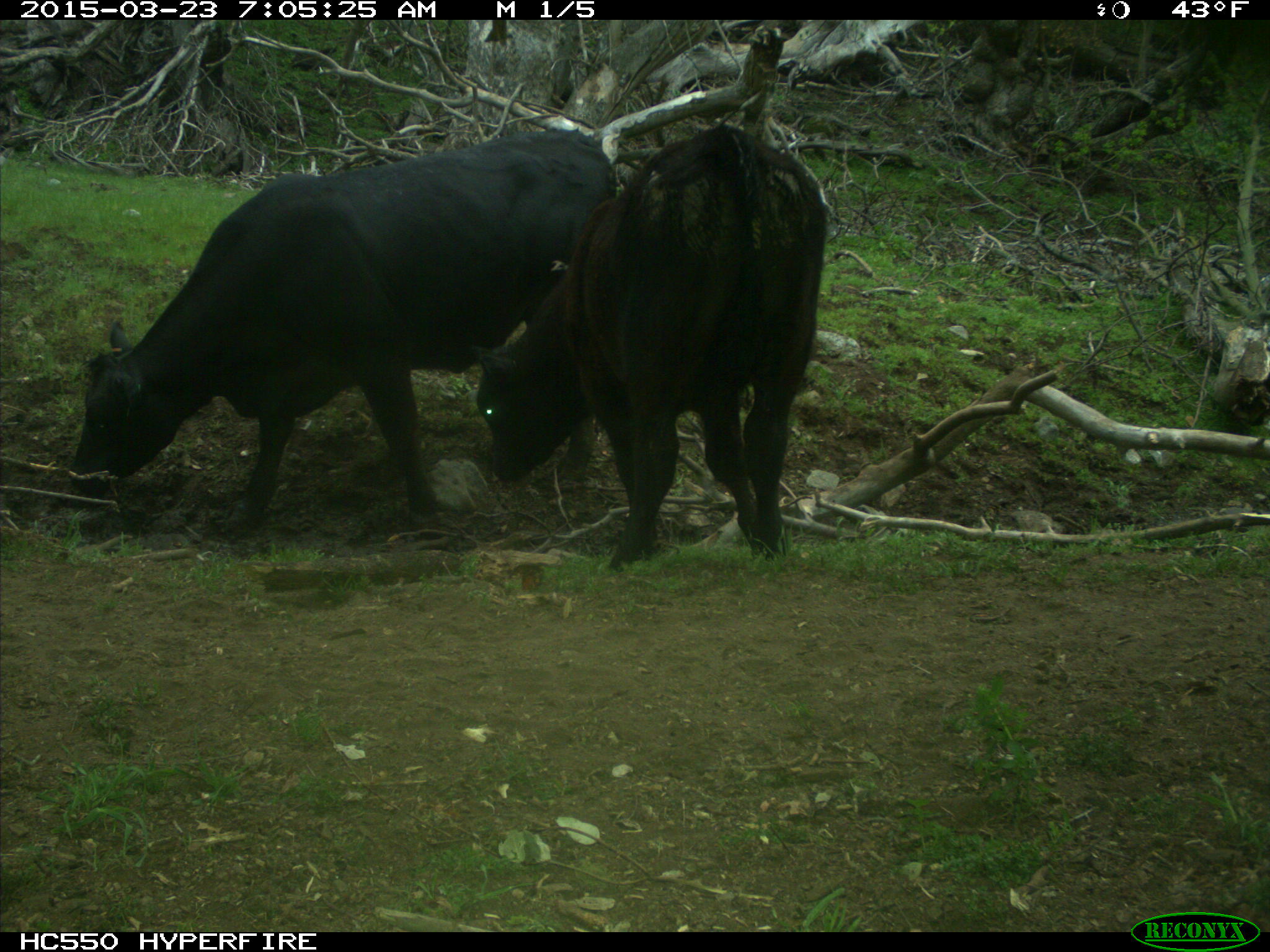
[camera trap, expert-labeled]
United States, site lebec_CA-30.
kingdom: Animalia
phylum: Chordata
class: Mammalia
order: Artiodactyla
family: Bovidae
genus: Bos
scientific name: Bos taurus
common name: domestic cow